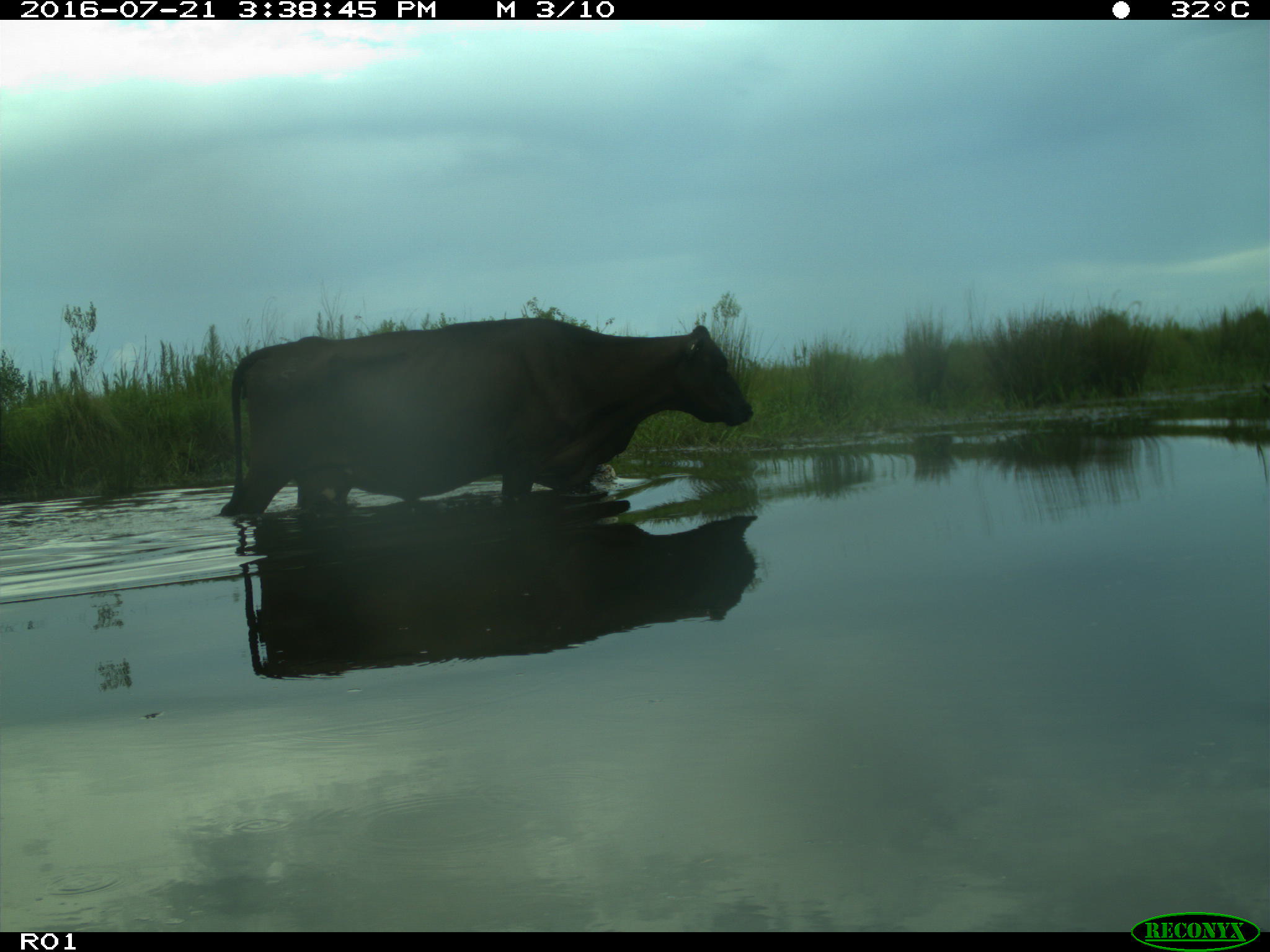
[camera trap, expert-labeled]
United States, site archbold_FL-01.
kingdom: Animalia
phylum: Chordata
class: Mammalia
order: Artiodactyla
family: Bovidae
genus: Bos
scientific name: Bos taurus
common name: domestic cow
Bos taurus (domestic cow).